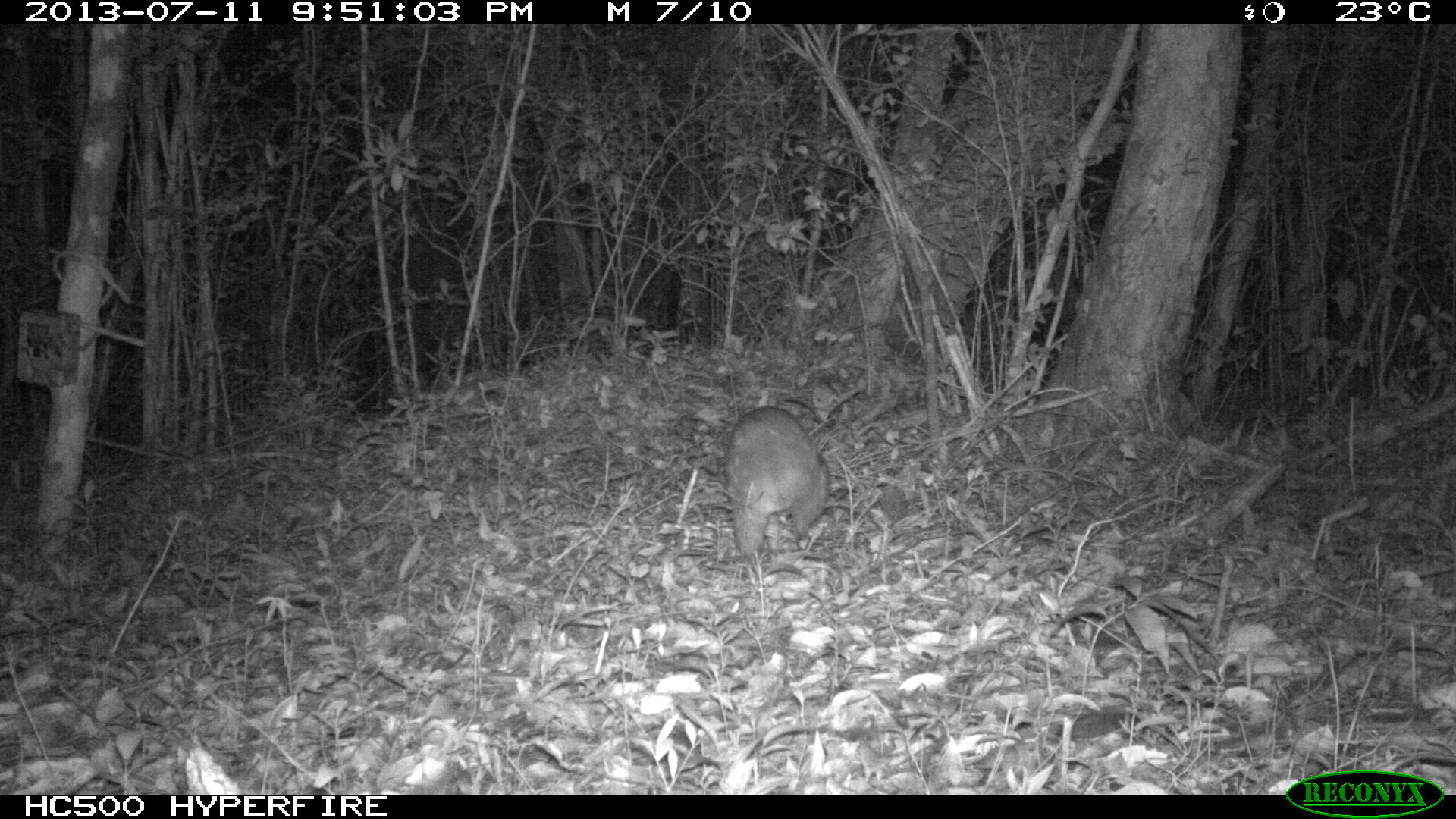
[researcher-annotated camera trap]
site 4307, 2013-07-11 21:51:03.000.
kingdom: Animalia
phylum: Chordata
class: Mammalia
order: Rodentia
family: Cuniculidae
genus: Cuniculus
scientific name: Cuniculus paca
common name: lowland paca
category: agouti paca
Agouti paca (lowland paca) (Cuniculus paca), count 1.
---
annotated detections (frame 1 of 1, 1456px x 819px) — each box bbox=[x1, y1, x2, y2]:
agouti paca: bbox=[721, 405, 833, 563]